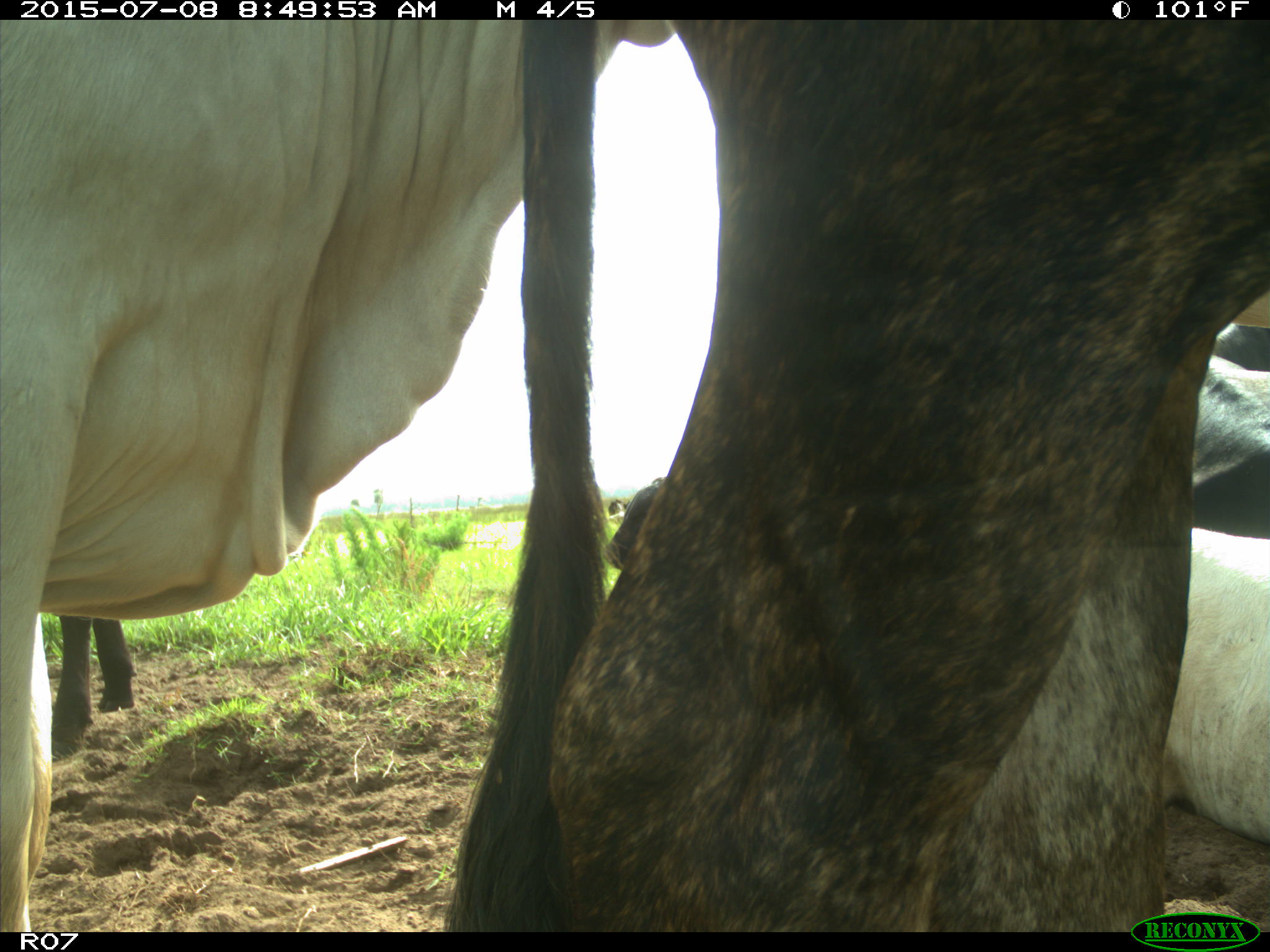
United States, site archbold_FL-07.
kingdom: Animalia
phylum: Chordata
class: Mammalia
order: Artiodactyla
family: Bovidae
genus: Bos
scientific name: Bos taurus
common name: domestic cow